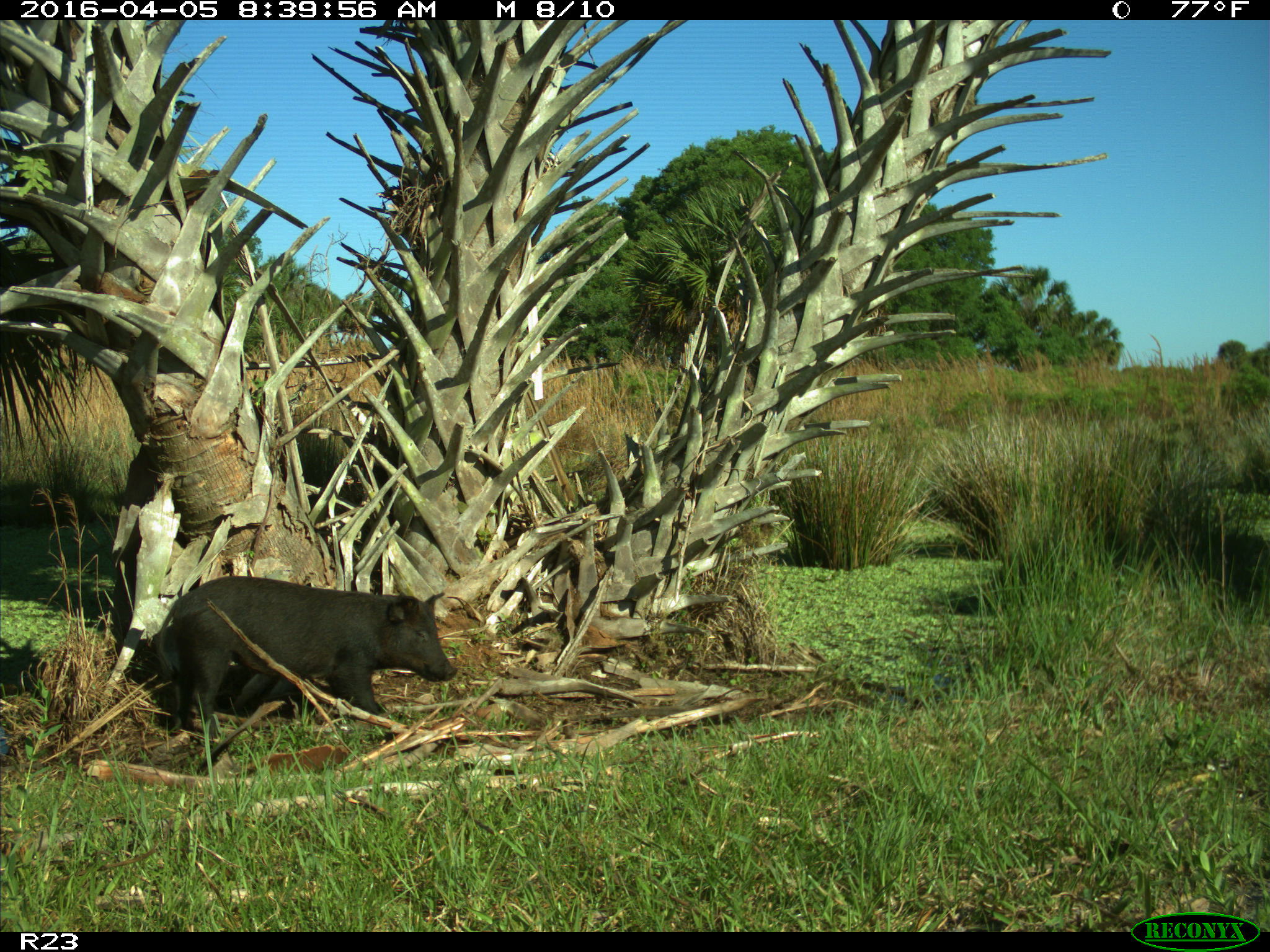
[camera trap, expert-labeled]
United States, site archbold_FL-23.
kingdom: Animalia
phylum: Chordata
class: Mammalia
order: Artiodactyla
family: Suidae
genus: Sus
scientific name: Sus scrofa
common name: wild boar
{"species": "Sus scrofa (wild boar)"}